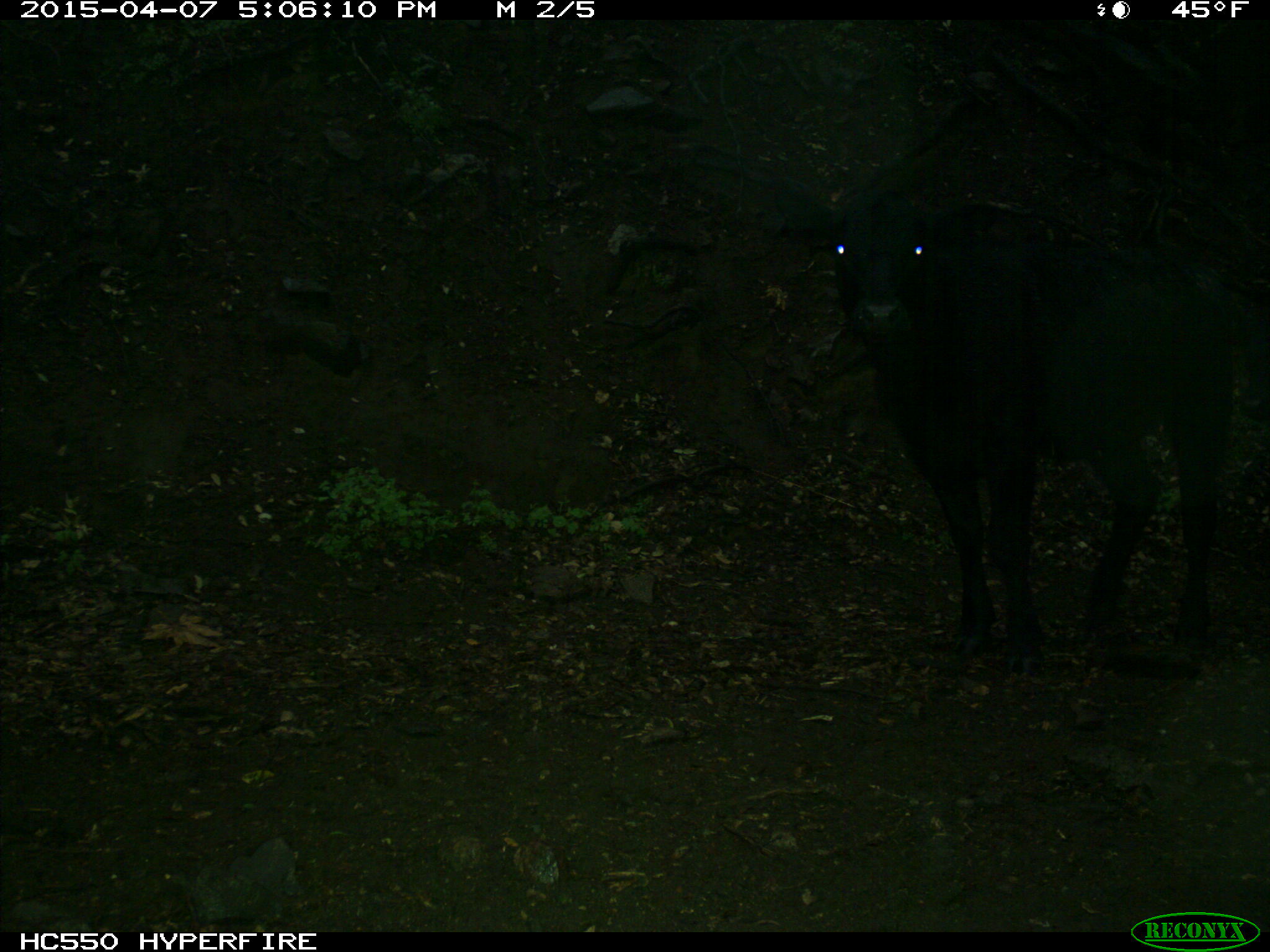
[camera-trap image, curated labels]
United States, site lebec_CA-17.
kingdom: Animalia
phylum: Chordata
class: Mammalia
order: Artiodactyla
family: Bovidae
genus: Bos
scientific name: Bos taurus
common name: domestic cow